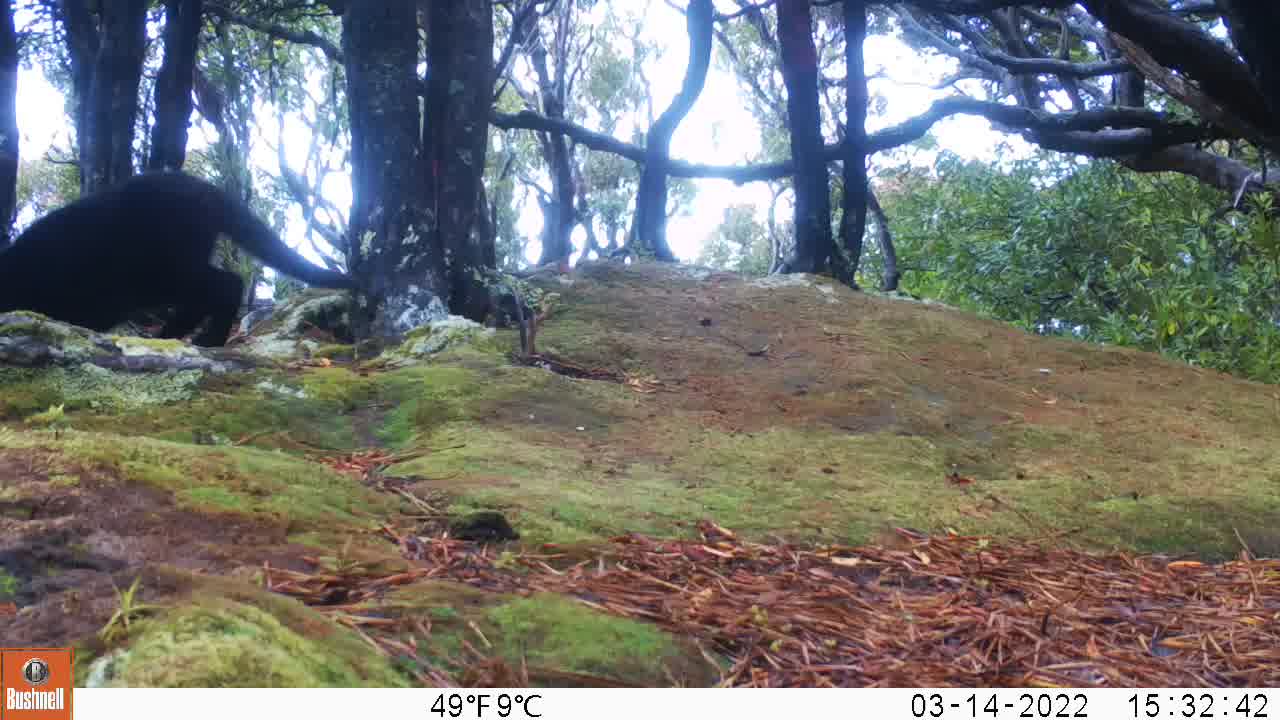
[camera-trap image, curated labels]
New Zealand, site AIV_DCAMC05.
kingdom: Animalia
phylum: Chordata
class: Mammalia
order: Carnivora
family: Felidae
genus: Felis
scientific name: Felis catus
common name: domestic cat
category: cat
Cat (domestic cat) (Felis catus).